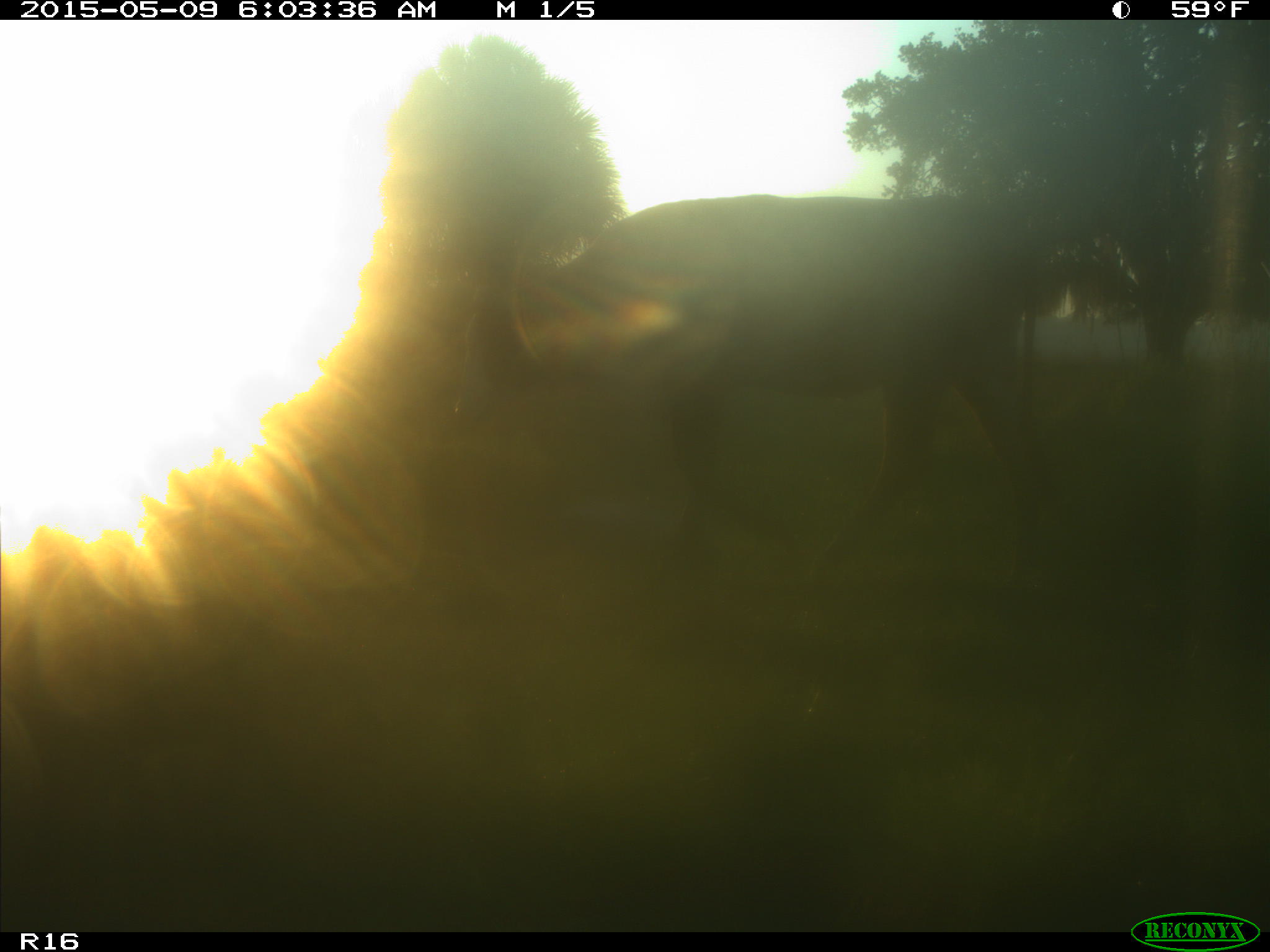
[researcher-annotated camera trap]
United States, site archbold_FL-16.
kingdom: Animalia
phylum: Chordata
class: Mammalia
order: Artiodactyla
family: Bovidae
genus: Bos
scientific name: Bos taurus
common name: domestic cow